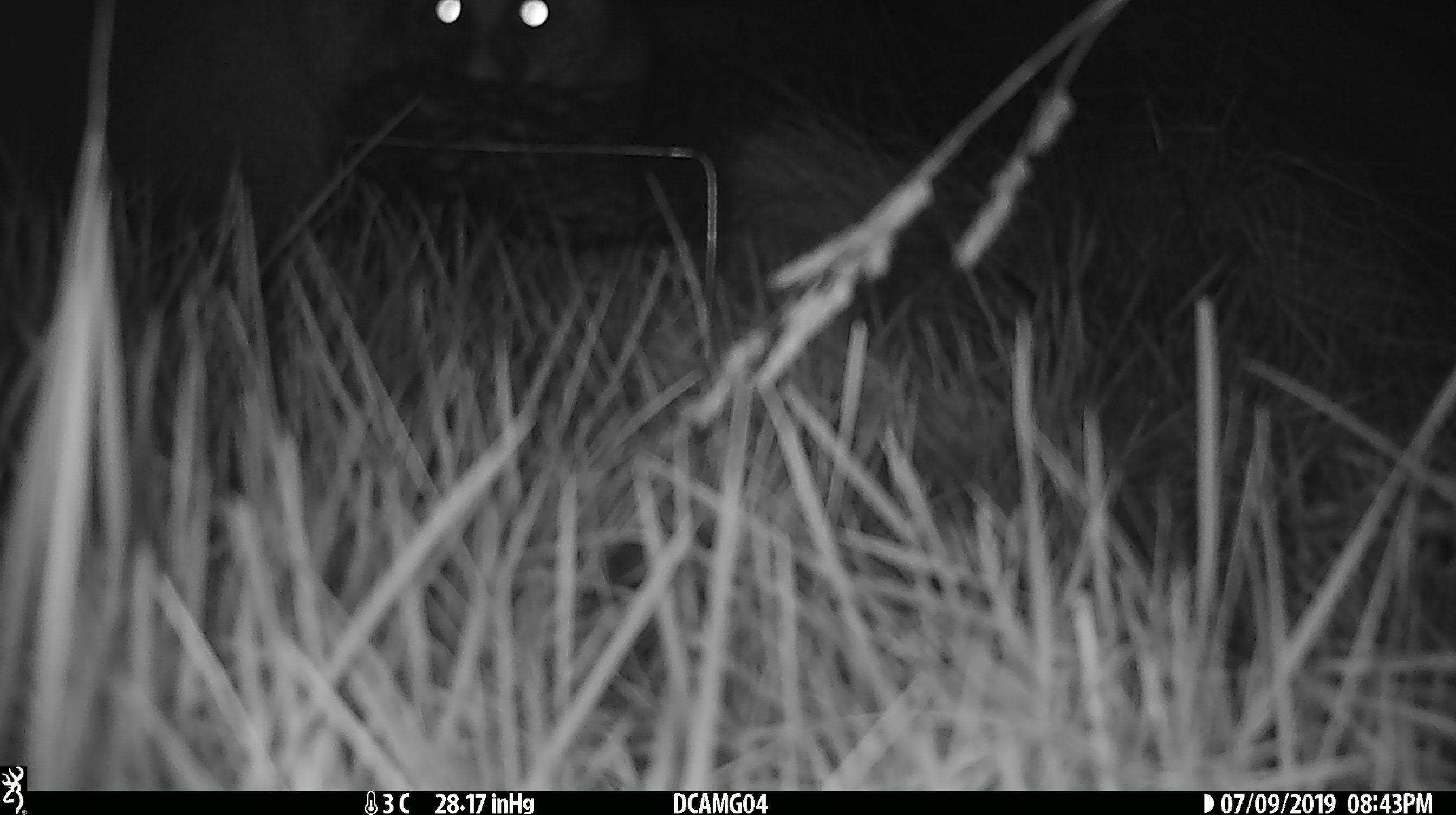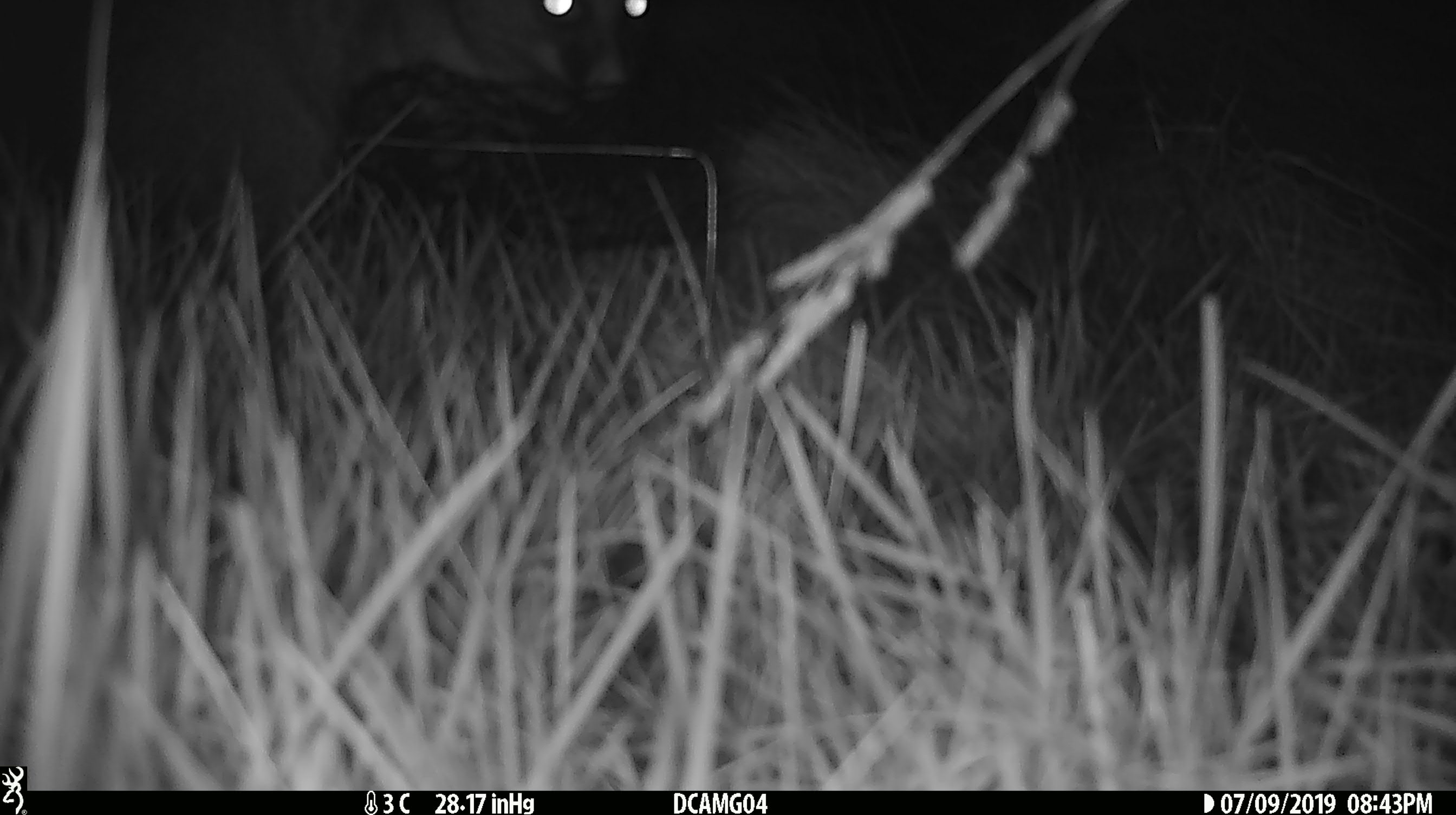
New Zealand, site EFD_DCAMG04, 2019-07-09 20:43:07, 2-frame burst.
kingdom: Animalia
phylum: Chordata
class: Mammalia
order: Diprotodontia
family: Phalangeridae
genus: Trichosurus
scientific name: Trichosurus vulpecula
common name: common brushtail possum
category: possum